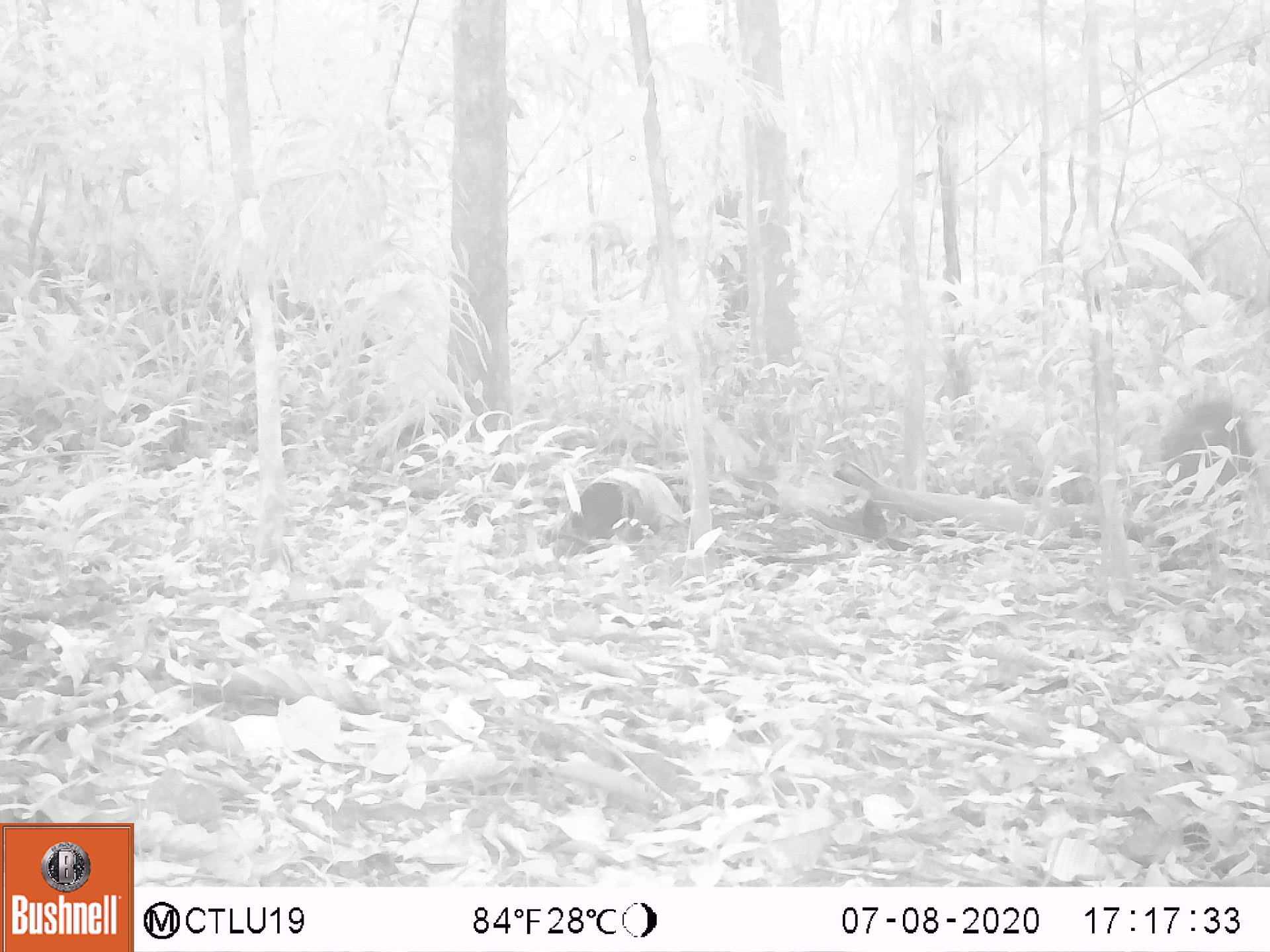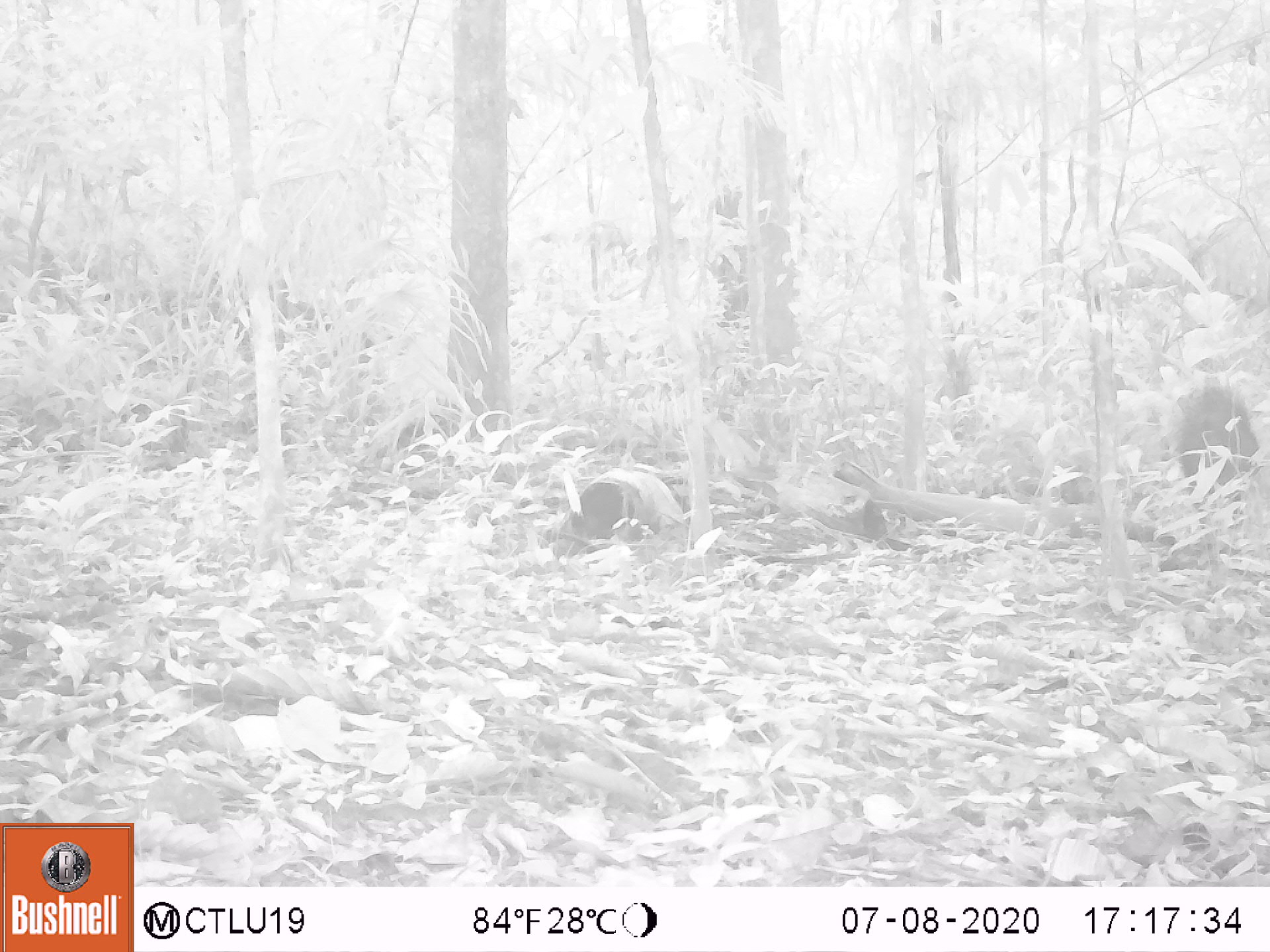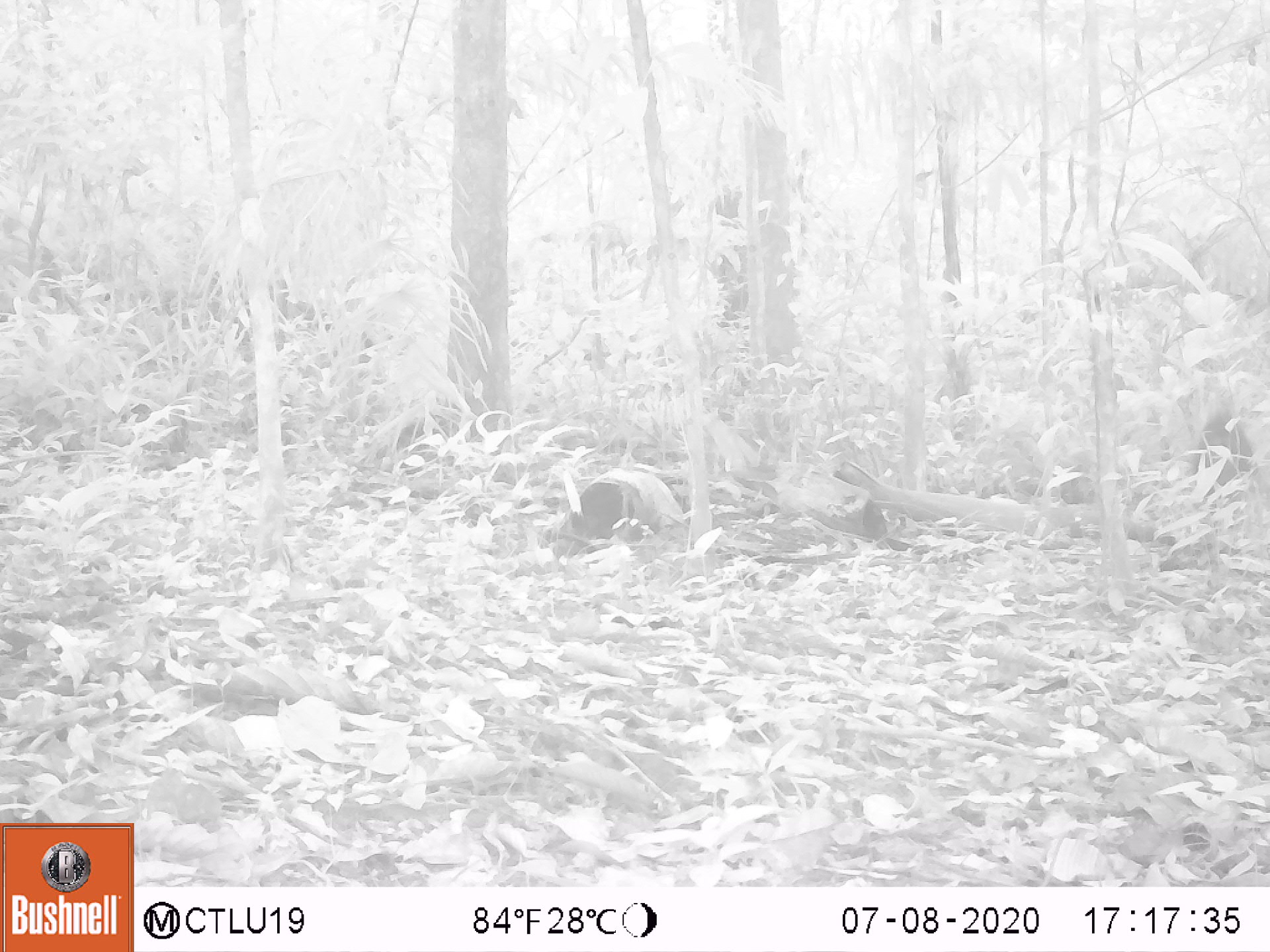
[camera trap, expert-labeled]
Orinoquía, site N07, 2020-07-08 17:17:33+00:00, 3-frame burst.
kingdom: Animalia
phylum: Chordata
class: Mammalia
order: Artiodactyla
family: Tayassuidae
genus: Pecari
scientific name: Pecari tajacu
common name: collared peccary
Collared peccary (Pecari tajacu).